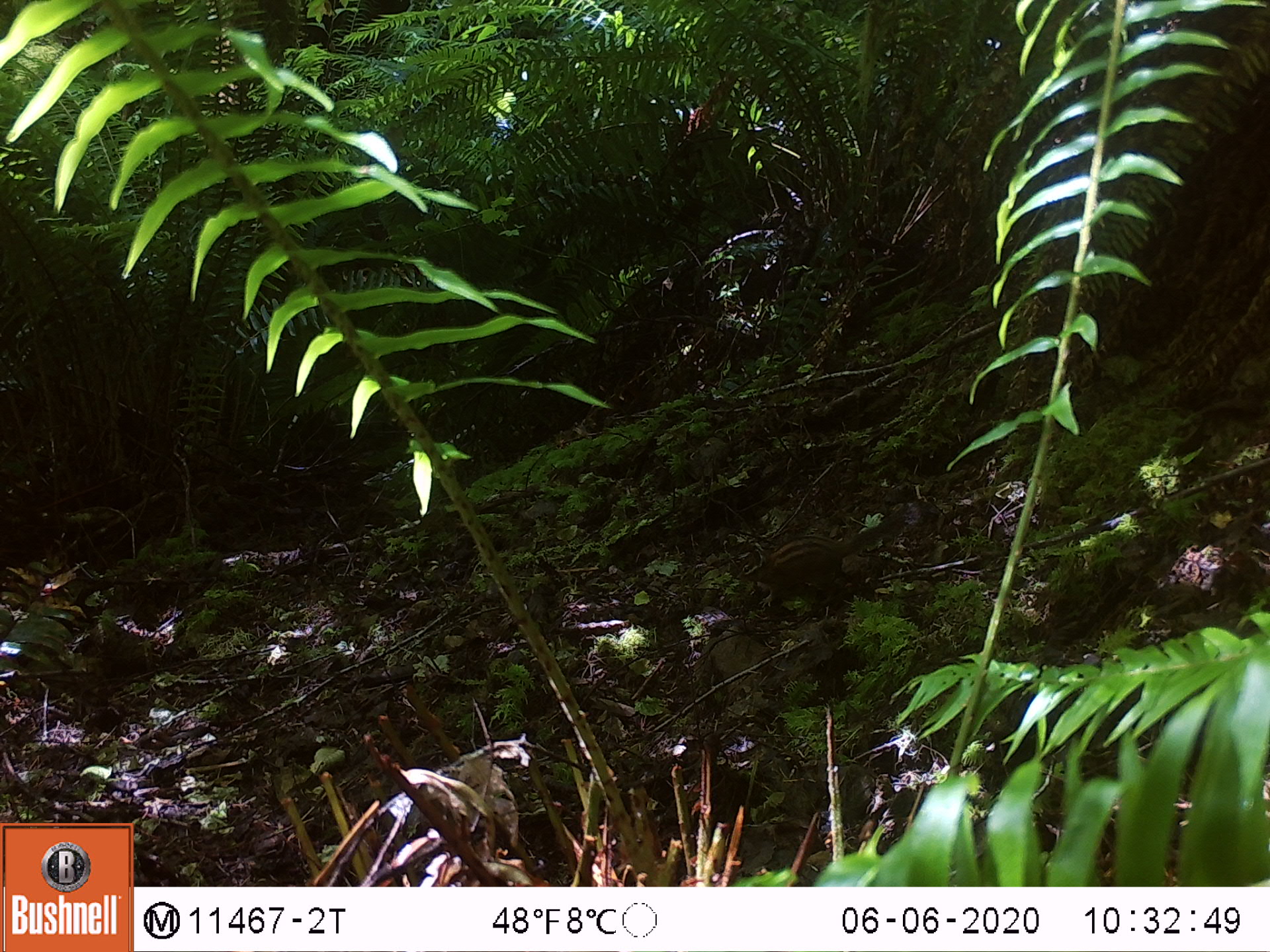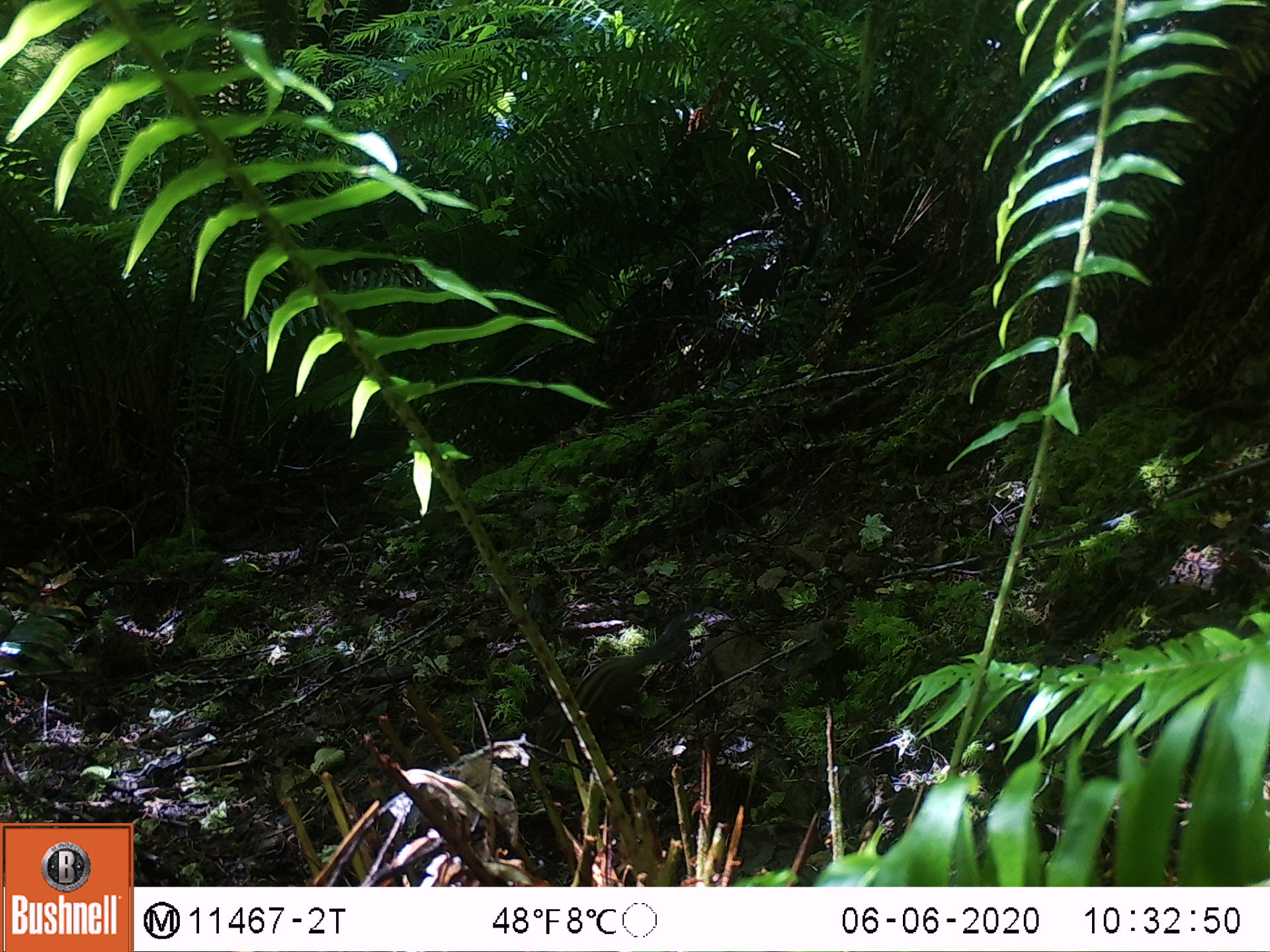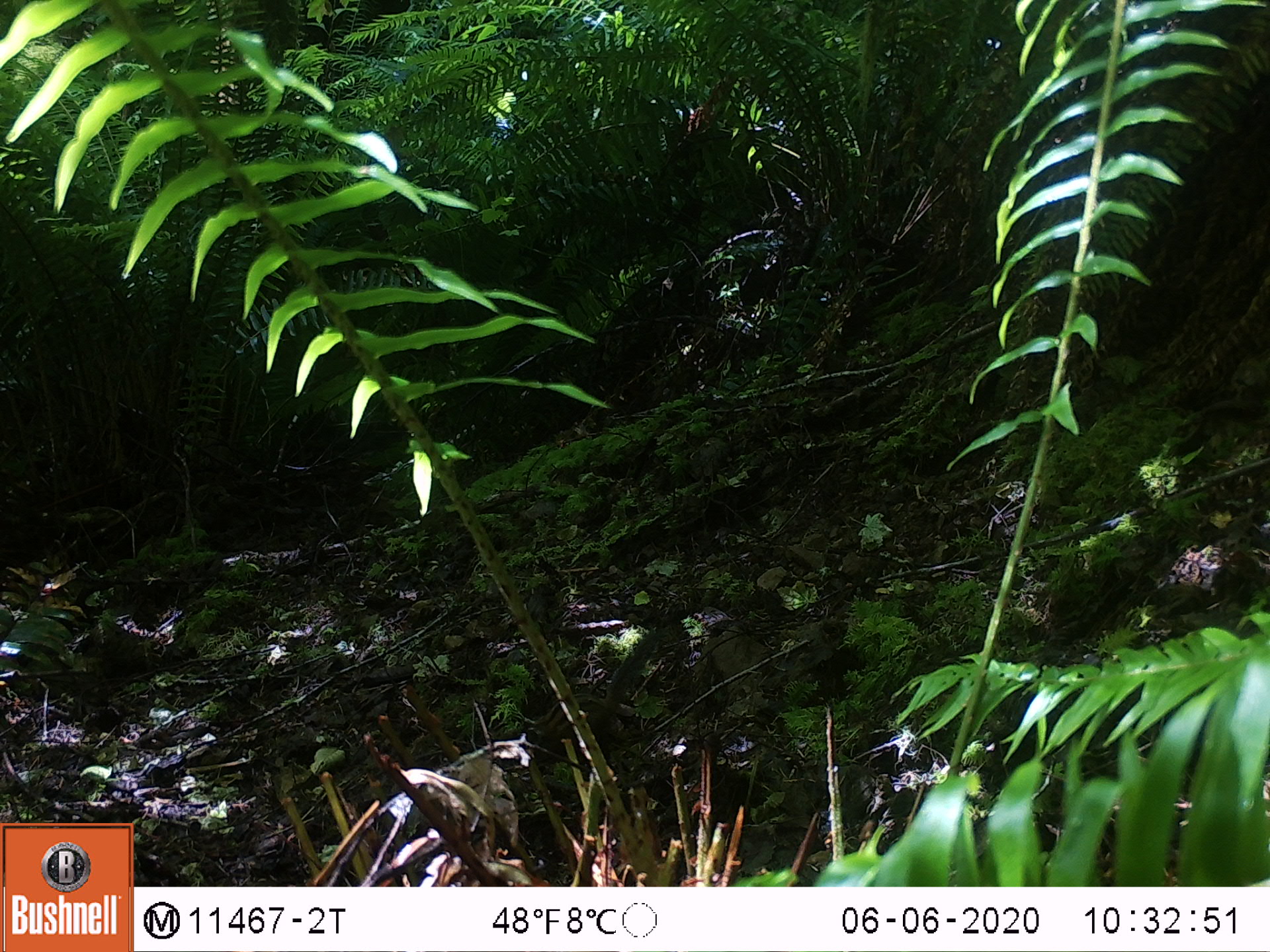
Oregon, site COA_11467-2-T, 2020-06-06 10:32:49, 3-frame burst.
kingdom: Animalia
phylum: Chordata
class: Mammalia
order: Rodentia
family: Sciuridae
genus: Neotamias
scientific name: Neotamias townsendii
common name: townsend's chipmunk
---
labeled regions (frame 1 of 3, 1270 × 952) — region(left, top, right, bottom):
townsend's chipmunk: region(729, 501, 912, 617)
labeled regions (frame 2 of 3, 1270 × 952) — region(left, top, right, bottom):
townsend's chipmunk: region(528, 606, 694, 763)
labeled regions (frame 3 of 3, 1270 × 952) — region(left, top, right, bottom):
townsend's chipmunk: region(514, 631, 667, 765)